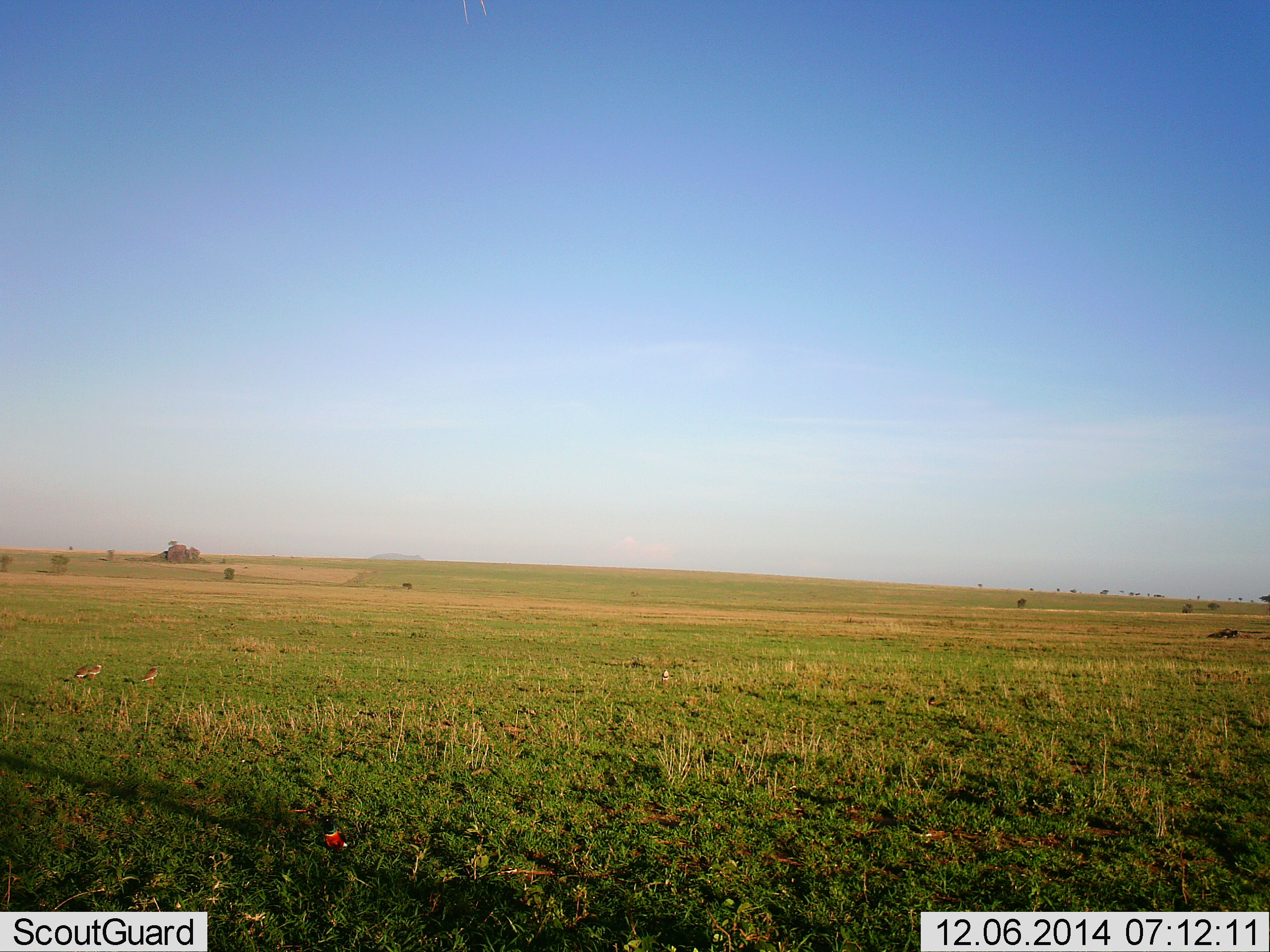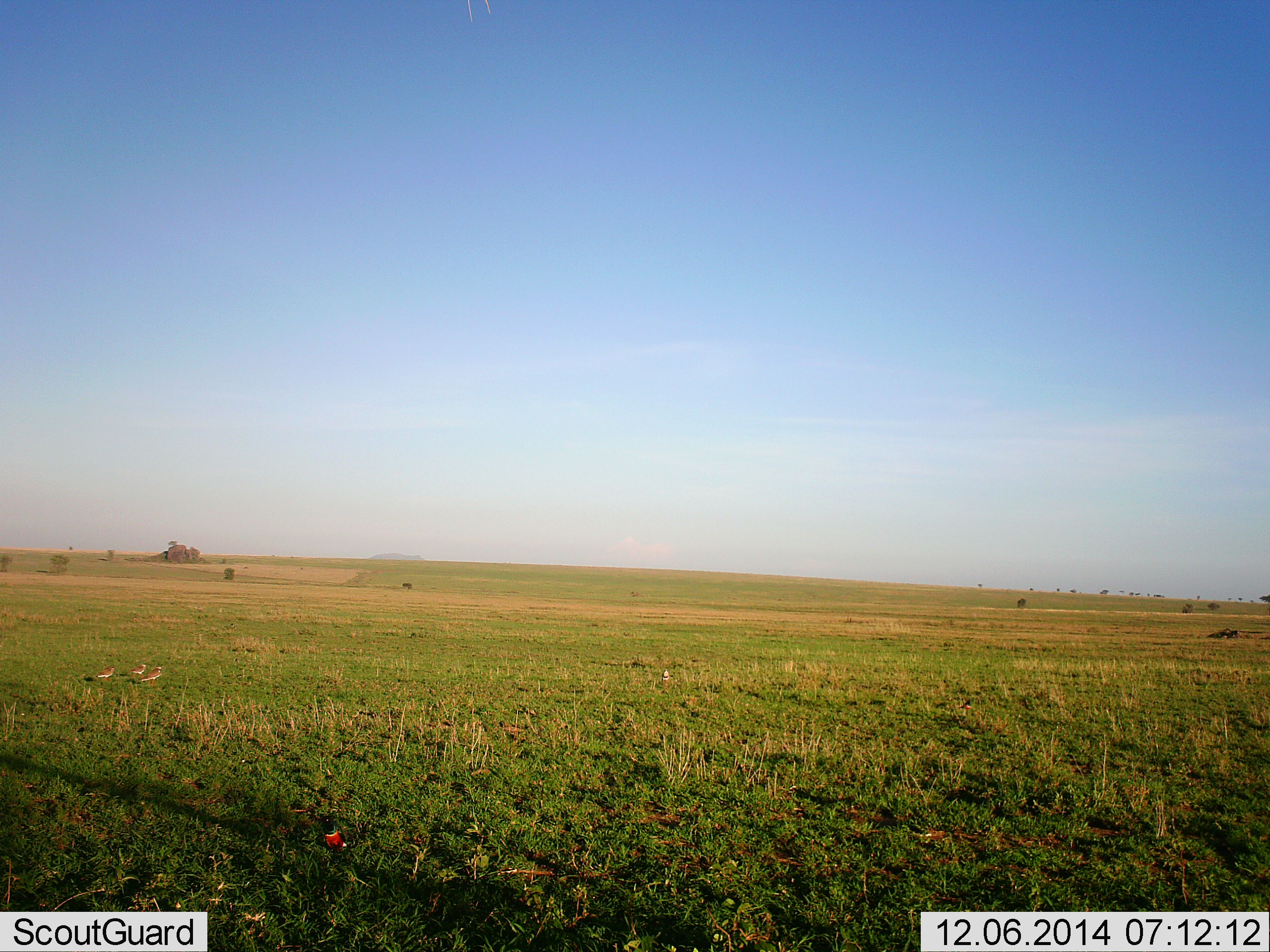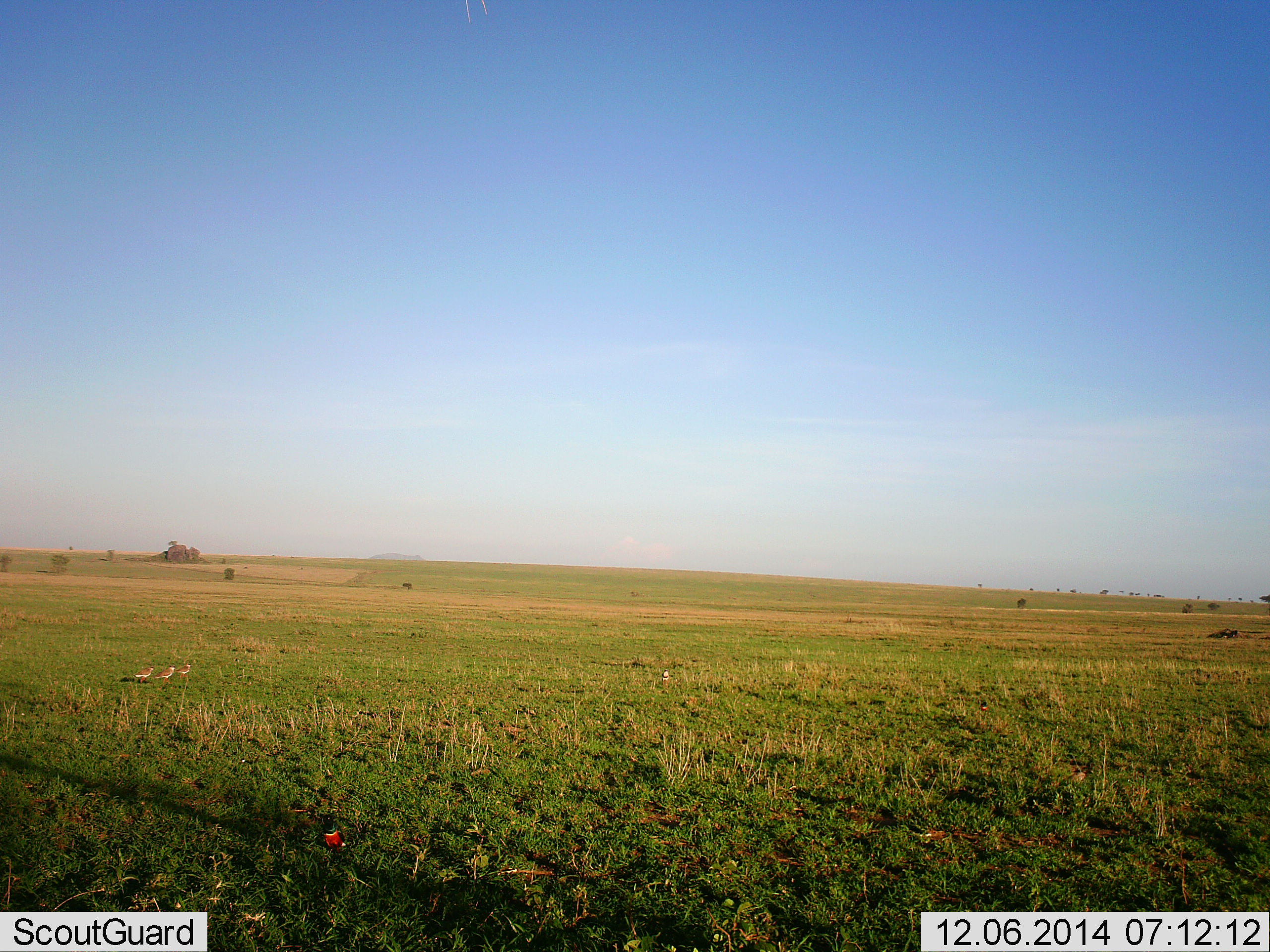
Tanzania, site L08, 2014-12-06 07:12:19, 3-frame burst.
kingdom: Animalia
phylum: Chordata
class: Aves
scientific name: Aves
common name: bird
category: otherbird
Otherbird (bird) (Aves), count 4. Behavior (volunteer vote fractions): standing 30%, resting 0%, moving 80%, interacting 10%. Young present (vote fraction): 0%. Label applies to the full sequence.